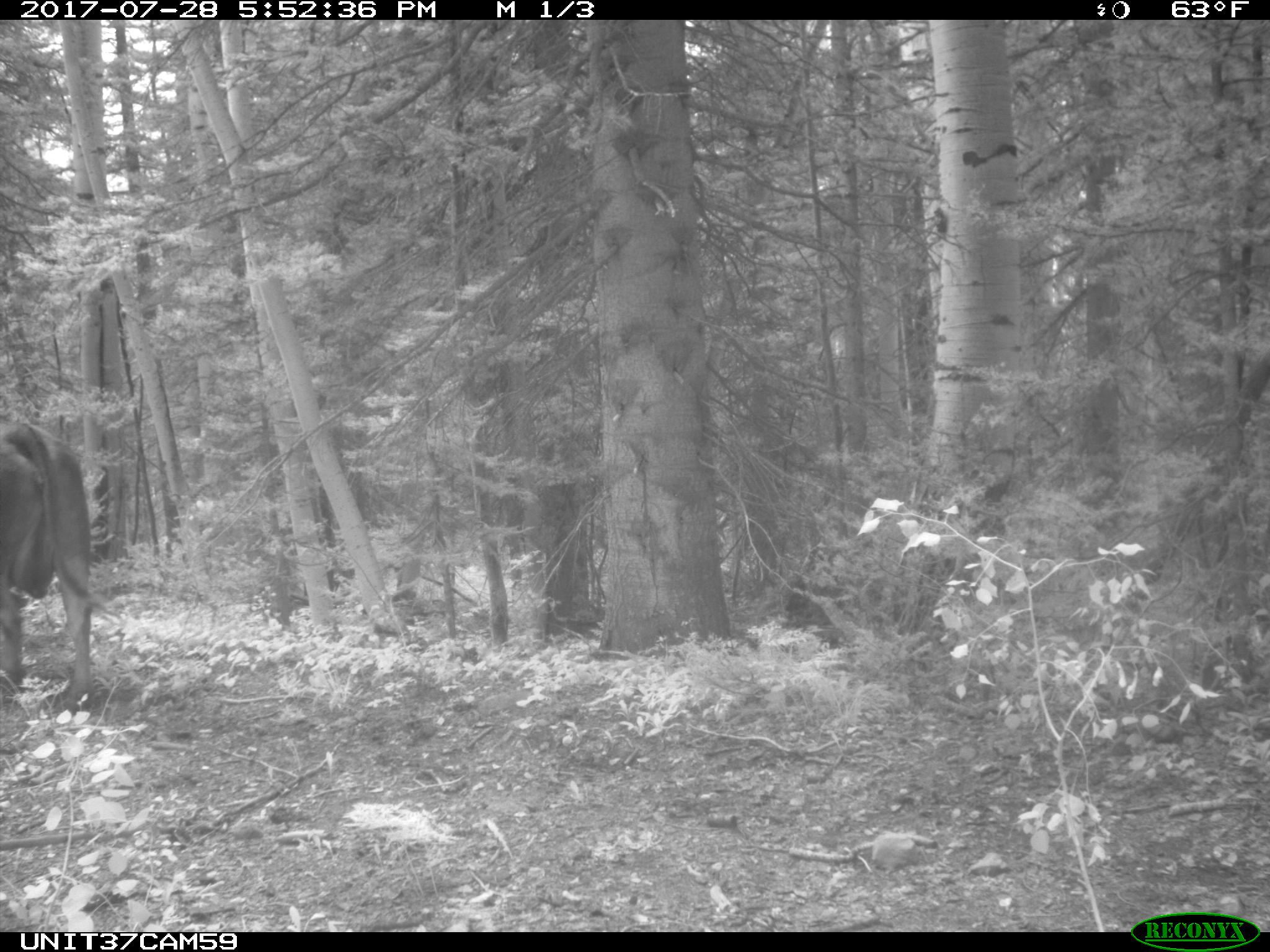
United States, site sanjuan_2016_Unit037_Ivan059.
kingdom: Animalia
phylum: Chordata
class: Mammalia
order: Artiodactyla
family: Bovidae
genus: Bos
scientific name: Bos taurus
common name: domestic cow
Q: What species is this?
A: Bos taurus (domestic cow).